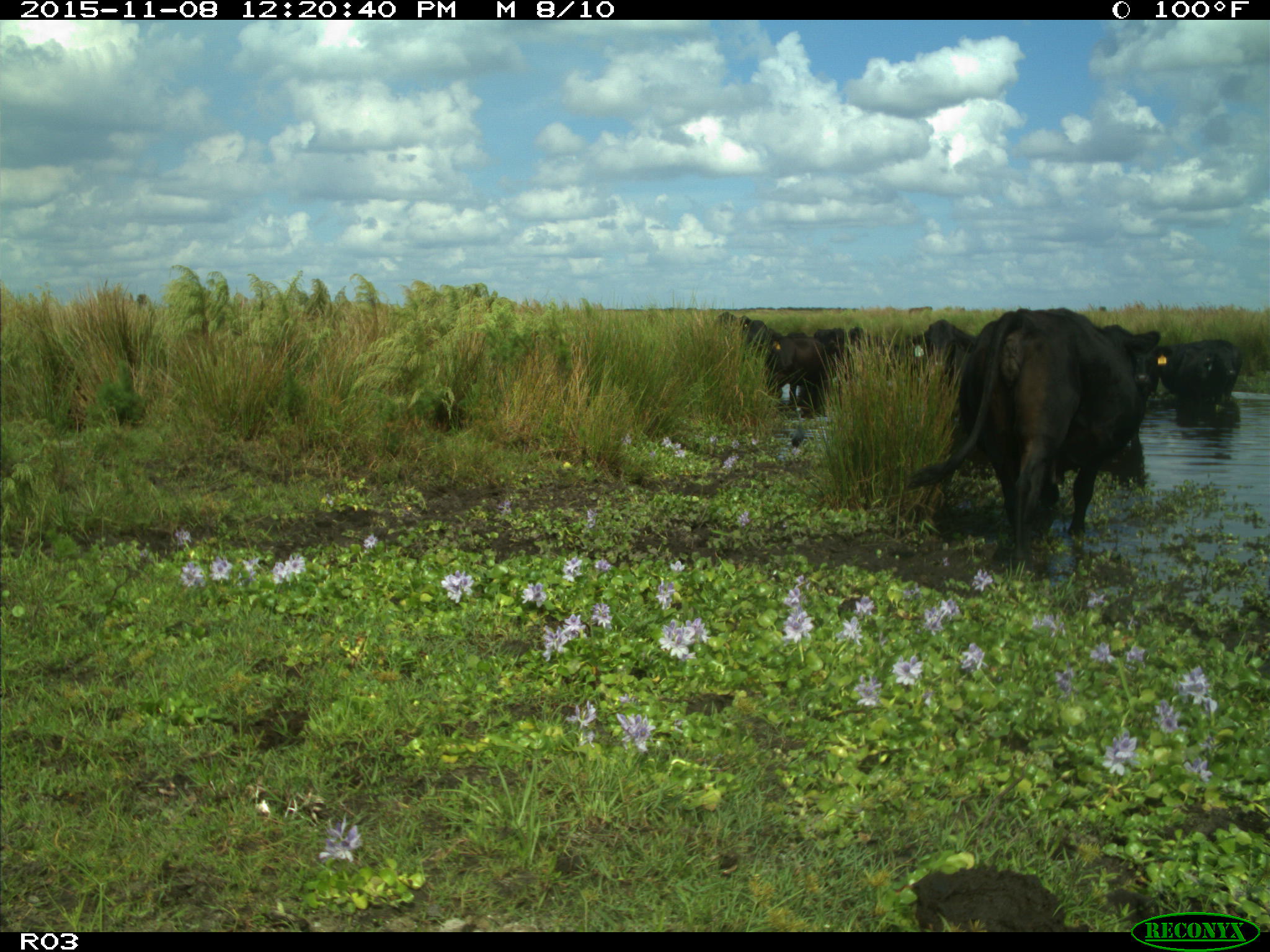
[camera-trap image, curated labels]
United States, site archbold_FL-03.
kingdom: Animalia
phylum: Chordata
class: Mammalia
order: Artiodactyla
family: Bovidae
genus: Bos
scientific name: Bos taurus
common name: domestic cow